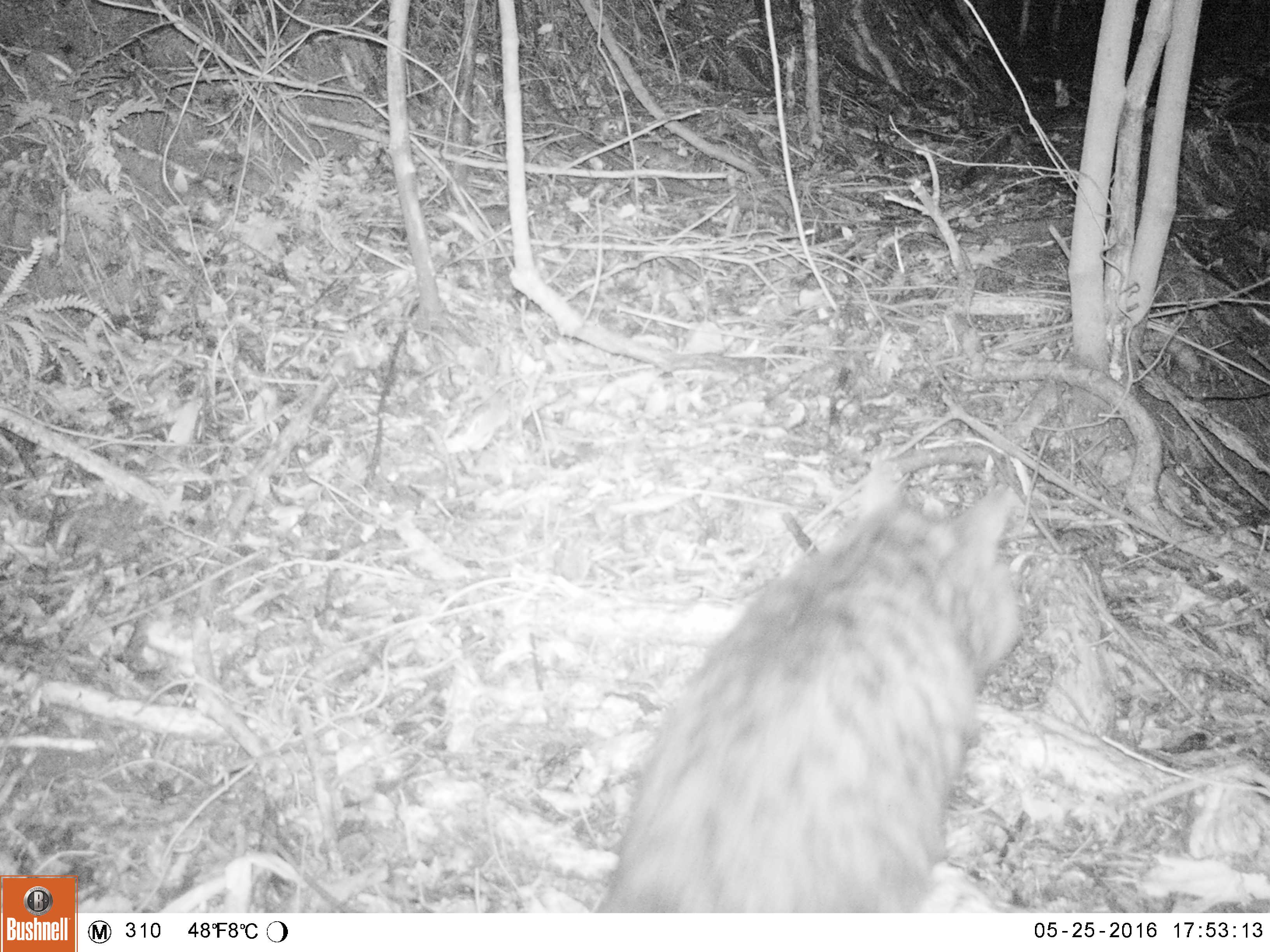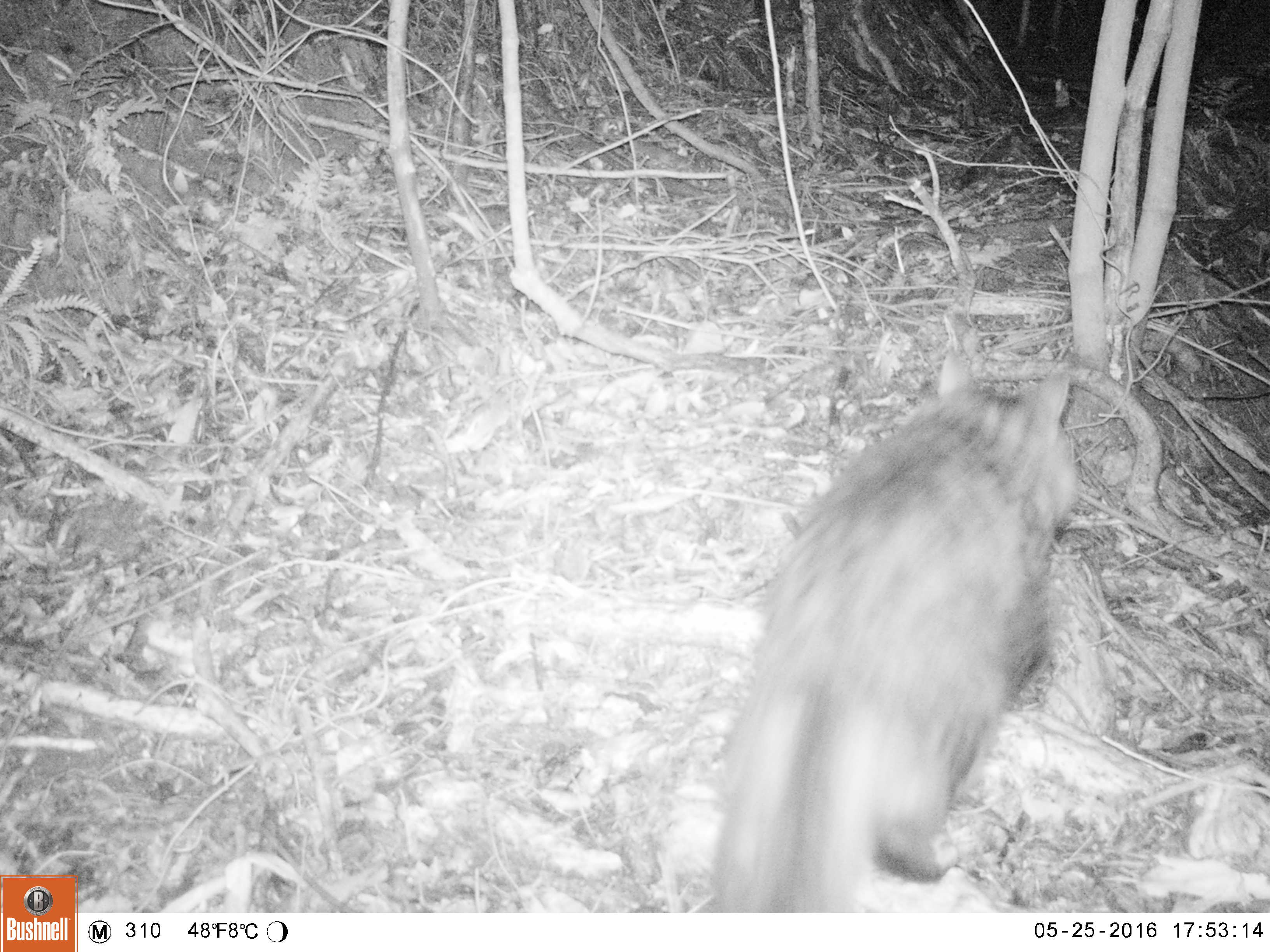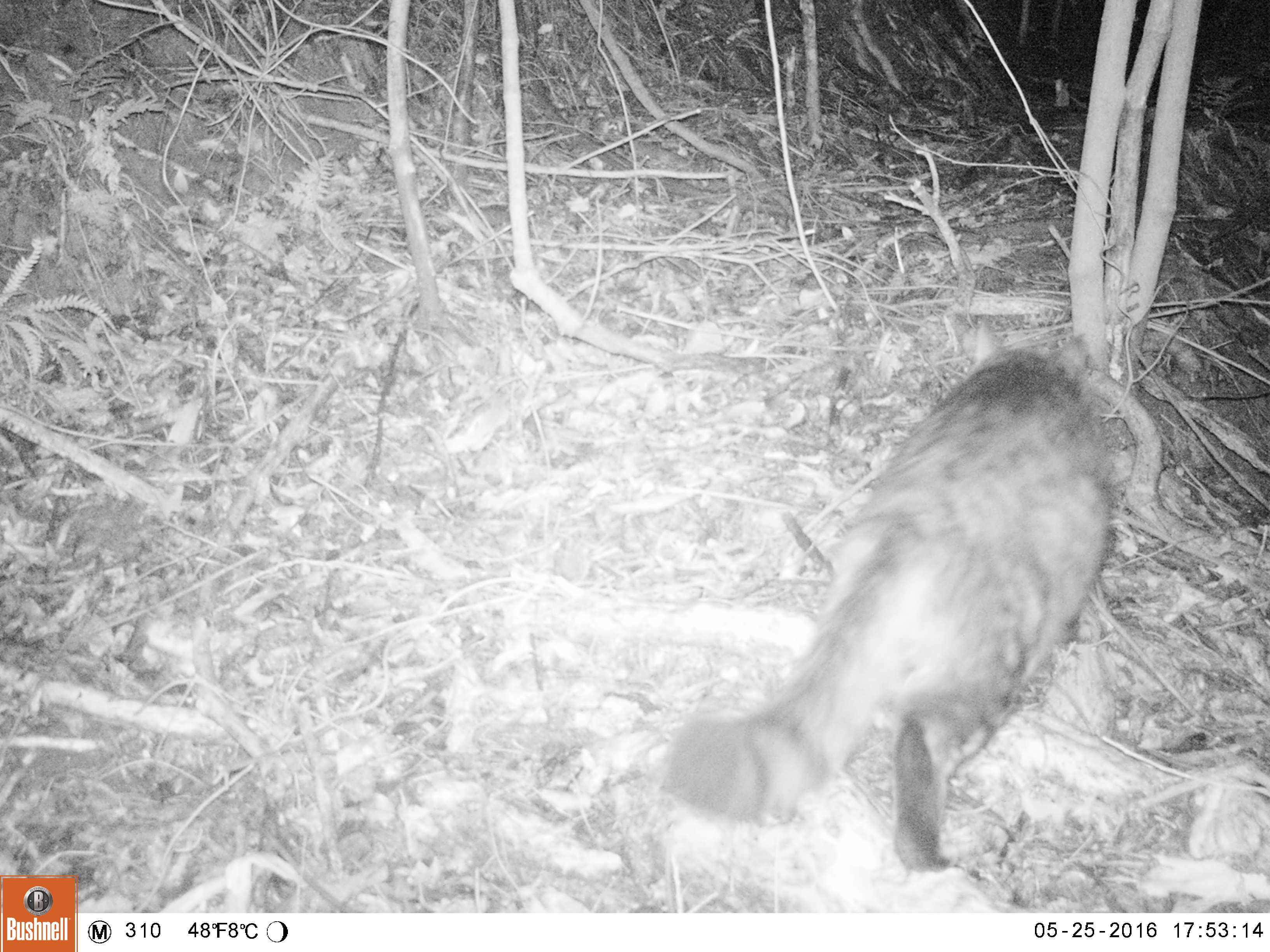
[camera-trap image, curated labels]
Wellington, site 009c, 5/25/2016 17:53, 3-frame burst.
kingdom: Animalia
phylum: Chordata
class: Mammalia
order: Carnivora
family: Felidae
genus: Felis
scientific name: Felis catus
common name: cat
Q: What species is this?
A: Cat (Felis catus).